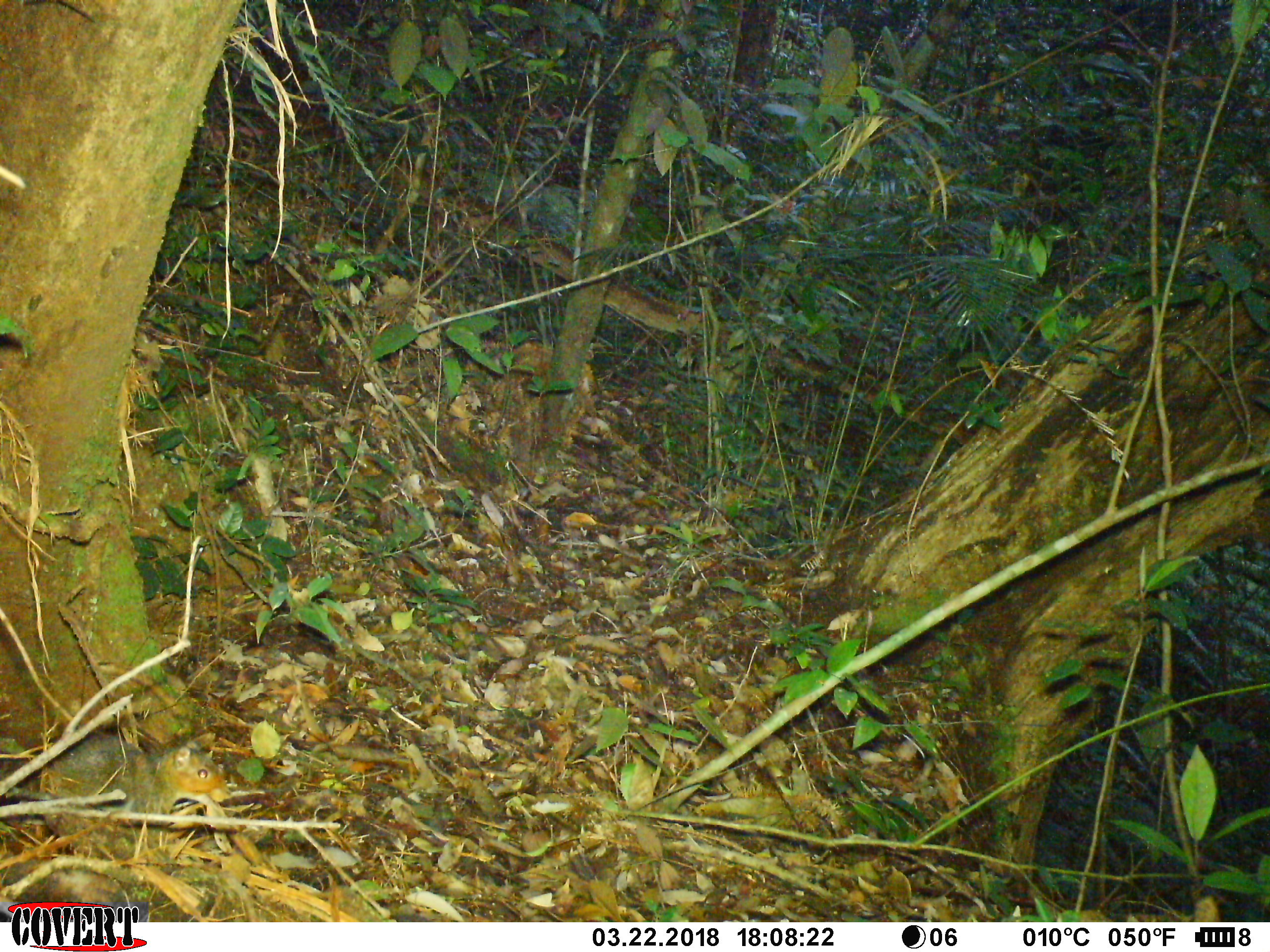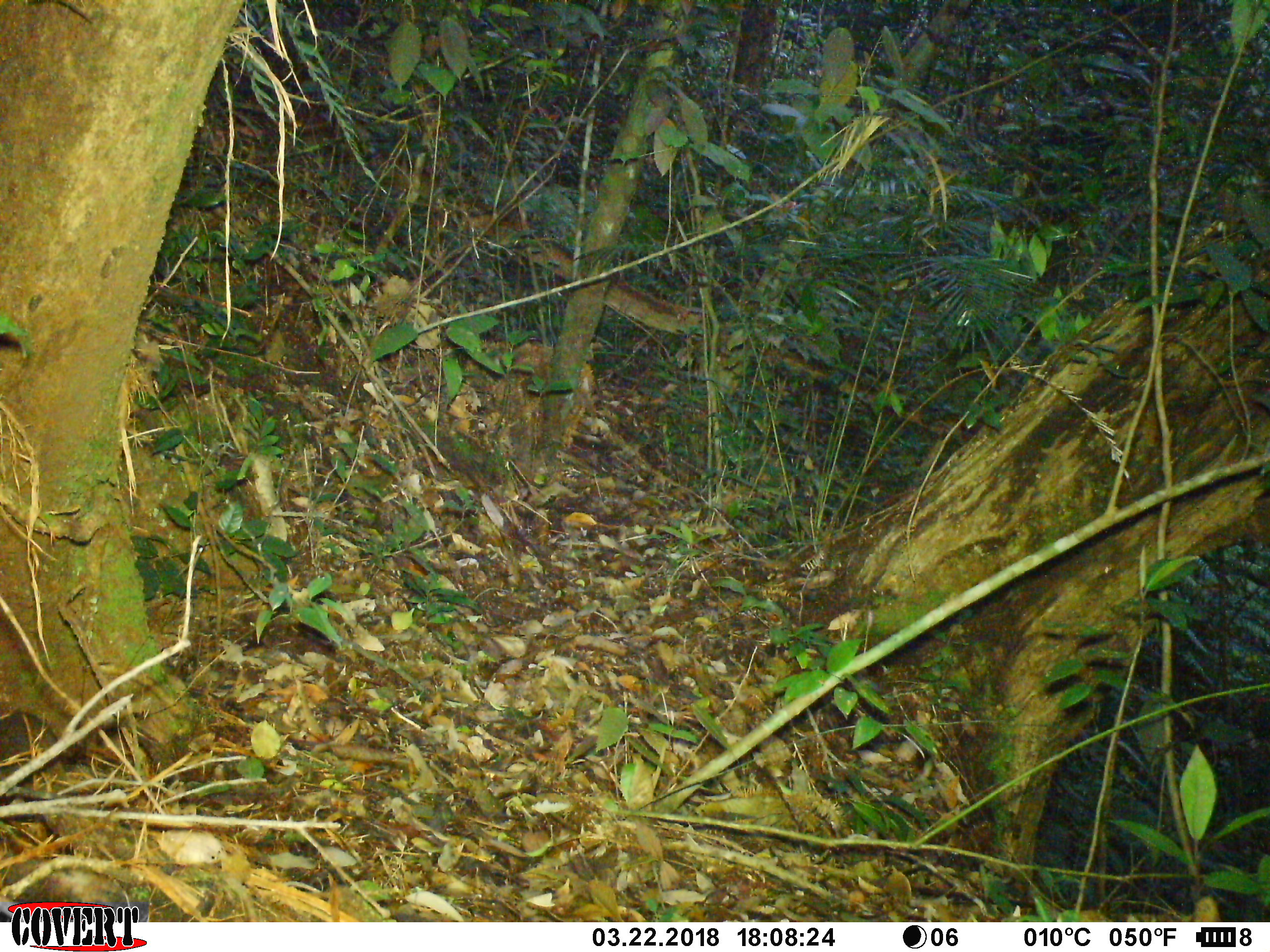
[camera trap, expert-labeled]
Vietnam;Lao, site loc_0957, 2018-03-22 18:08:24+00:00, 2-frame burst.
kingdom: Animalia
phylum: Chordata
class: Mammalia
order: Rodentia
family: Sciuridae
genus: Dremomys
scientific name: Dremomys rufigenis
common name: red-cheeked squirrel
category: red cheeked squirrel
Red cheeked squirrel (red-cheeked squirrel) (Dremomys rufigenis). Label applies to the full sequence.